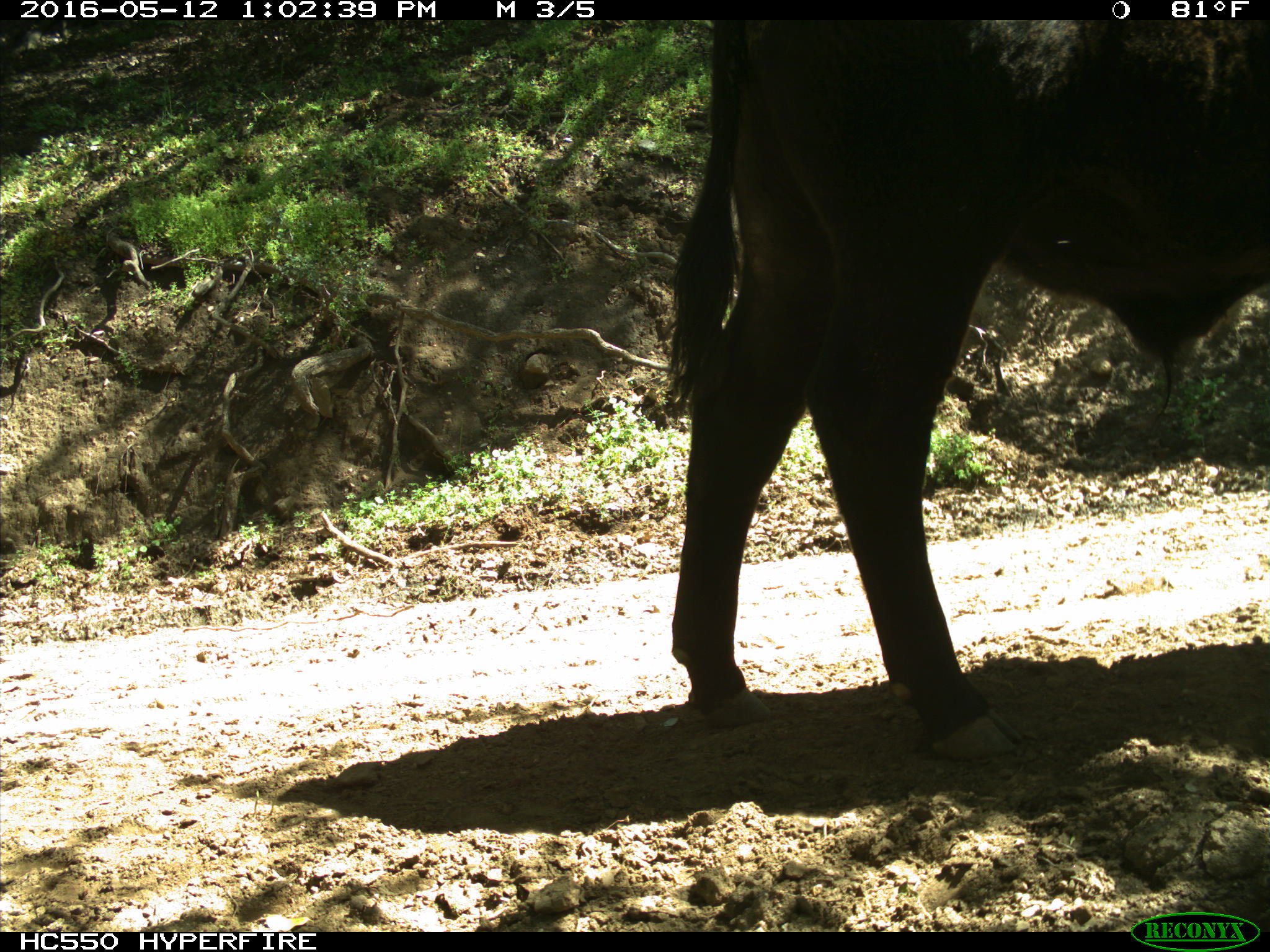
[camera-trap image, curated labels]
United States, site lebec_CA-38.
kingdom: Animalia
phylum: Chordata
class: Mammalia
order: Artiodactyla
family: Bovidae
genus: Bos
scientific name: Bos taurus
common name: domestic cow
Bos taurus (domestic cow).